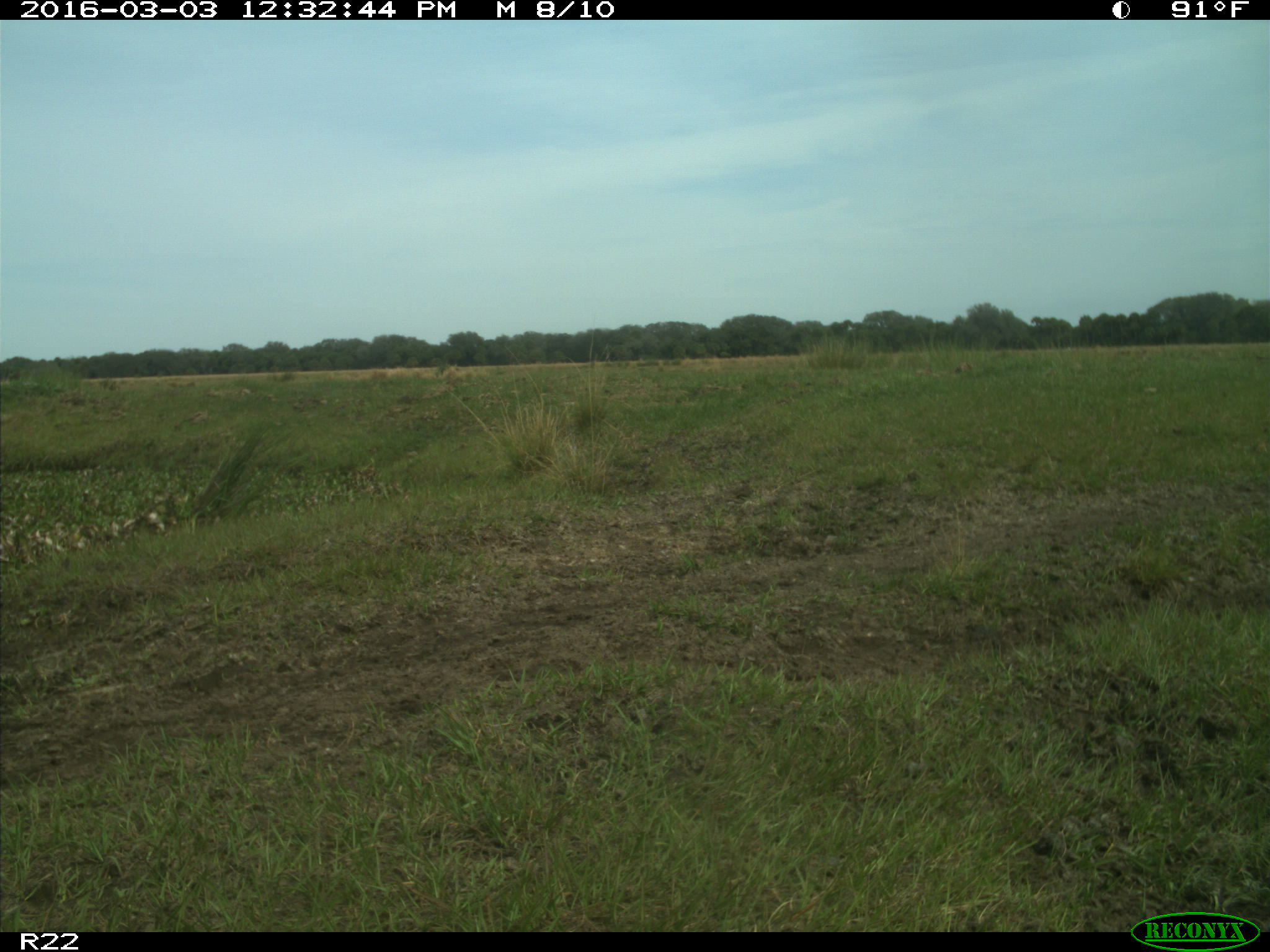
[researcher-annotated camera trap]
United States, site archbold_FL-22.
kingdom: Animalia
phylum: Chordata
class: Mammalia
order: Artiodactyla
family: Bovidae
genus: Bos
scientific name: Bos taurus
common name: domestic cow